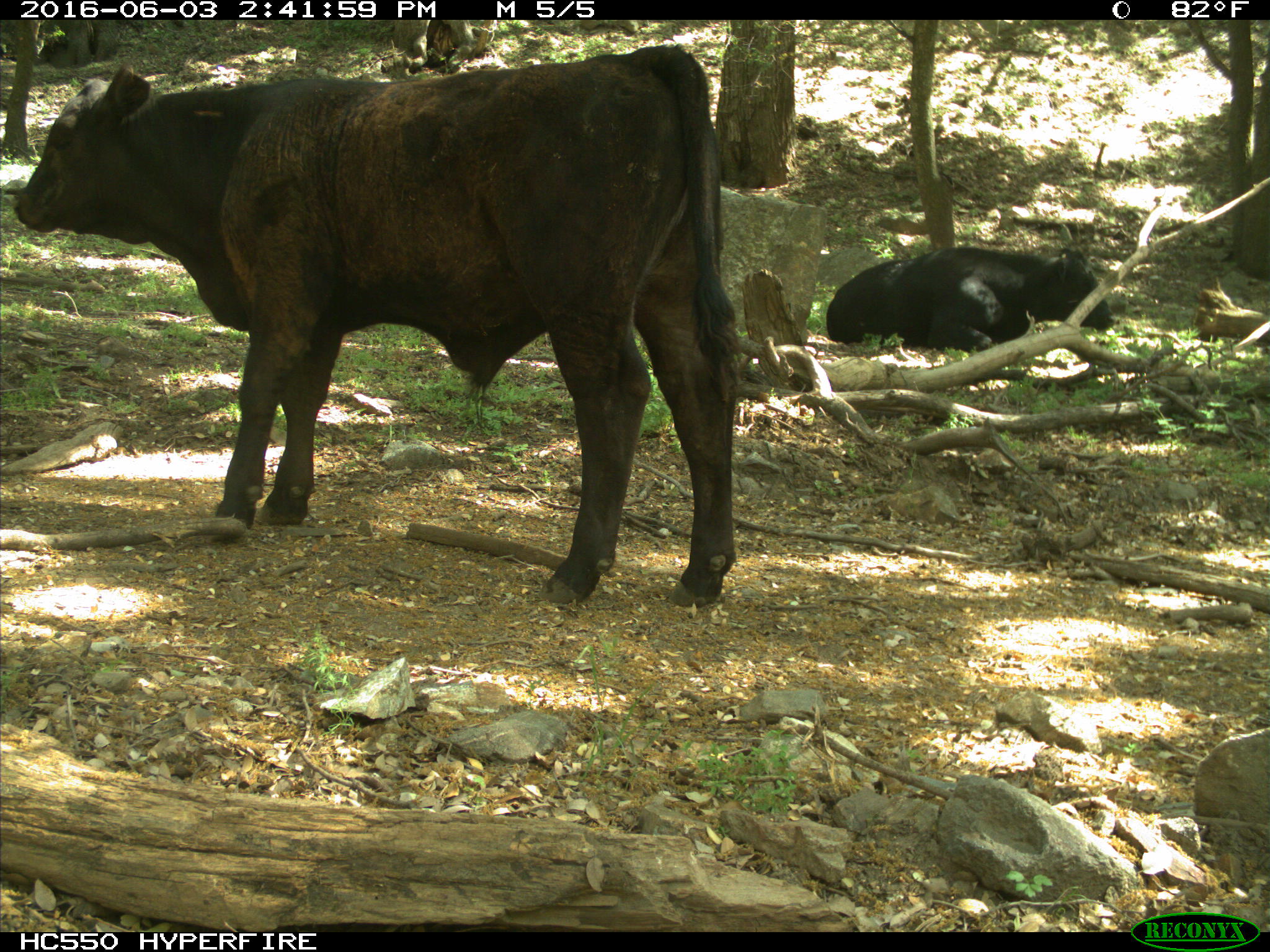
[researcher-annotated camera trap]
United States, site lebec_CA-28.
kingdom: Animalia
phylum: Chordata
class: Mammalia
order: Artiodactyla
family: Bovidae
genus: Bos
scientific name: Bos taurus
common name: domestic cow